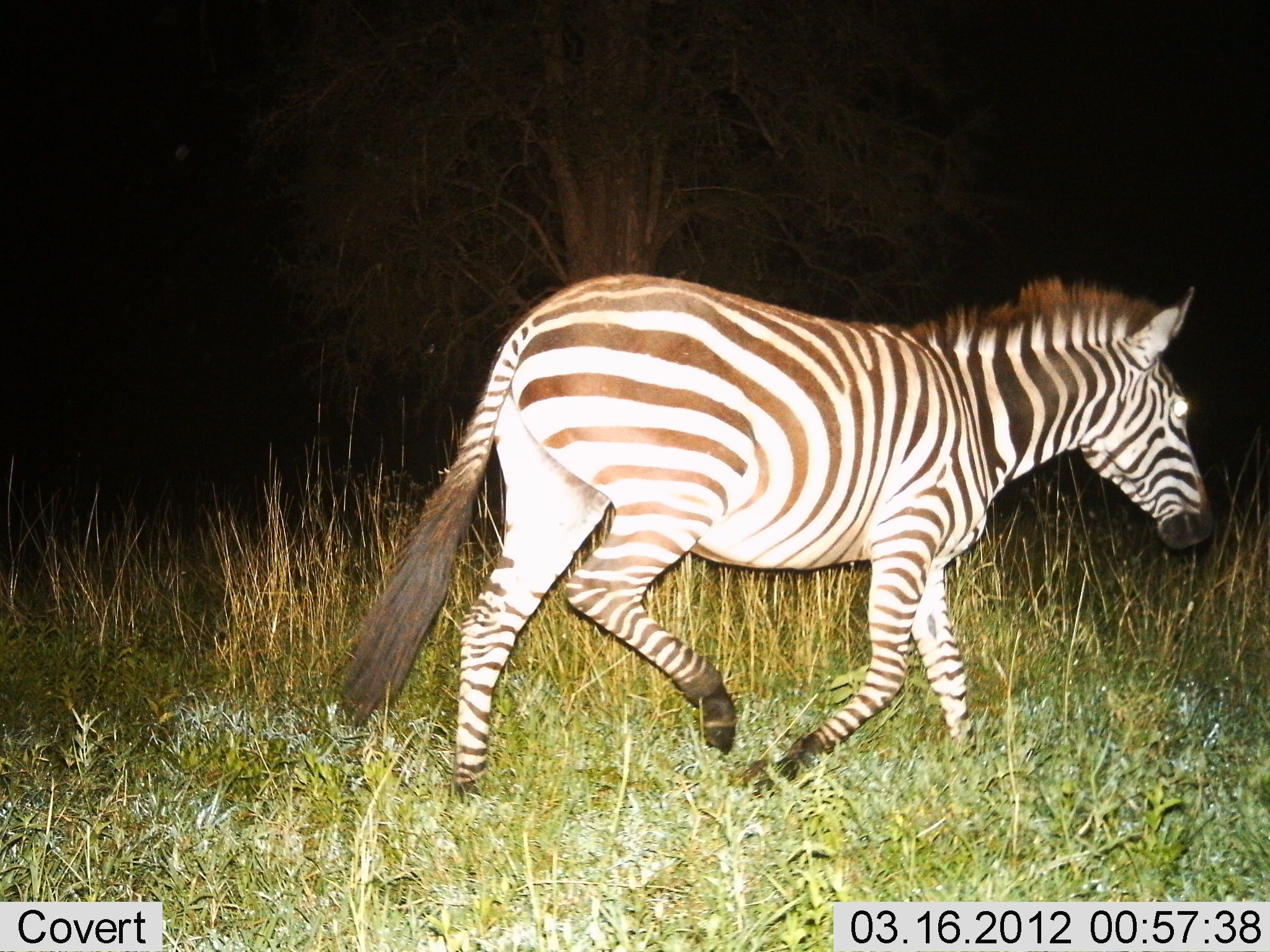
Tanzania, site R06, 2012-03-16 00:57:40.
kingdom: Animalia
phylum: Chordata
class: Mammalia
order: Perissodactyla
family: Equidae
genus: Equus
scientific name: Equus quagga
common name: plains zebra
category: zebra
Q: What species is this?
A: Zebra (plains zebra) (Equus quagga).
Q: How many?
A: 1.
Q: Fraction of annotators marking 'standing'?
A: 6%.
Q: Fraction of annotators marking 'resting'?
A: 0%.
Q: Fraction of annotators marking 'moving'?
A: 97%.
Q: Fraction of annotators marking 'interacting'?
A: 0%.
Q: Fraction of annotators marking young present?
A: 0%.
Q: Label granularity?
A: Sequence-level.